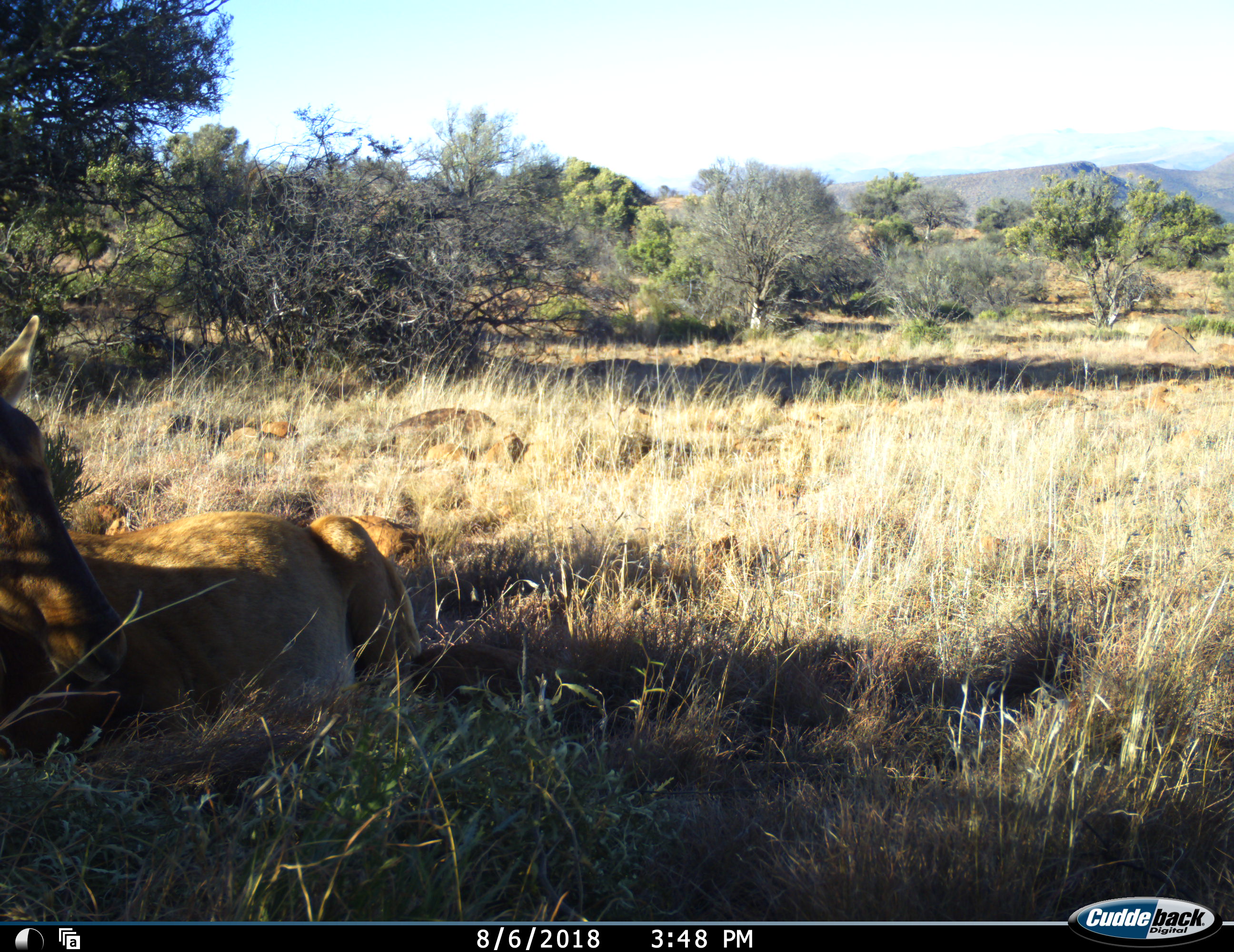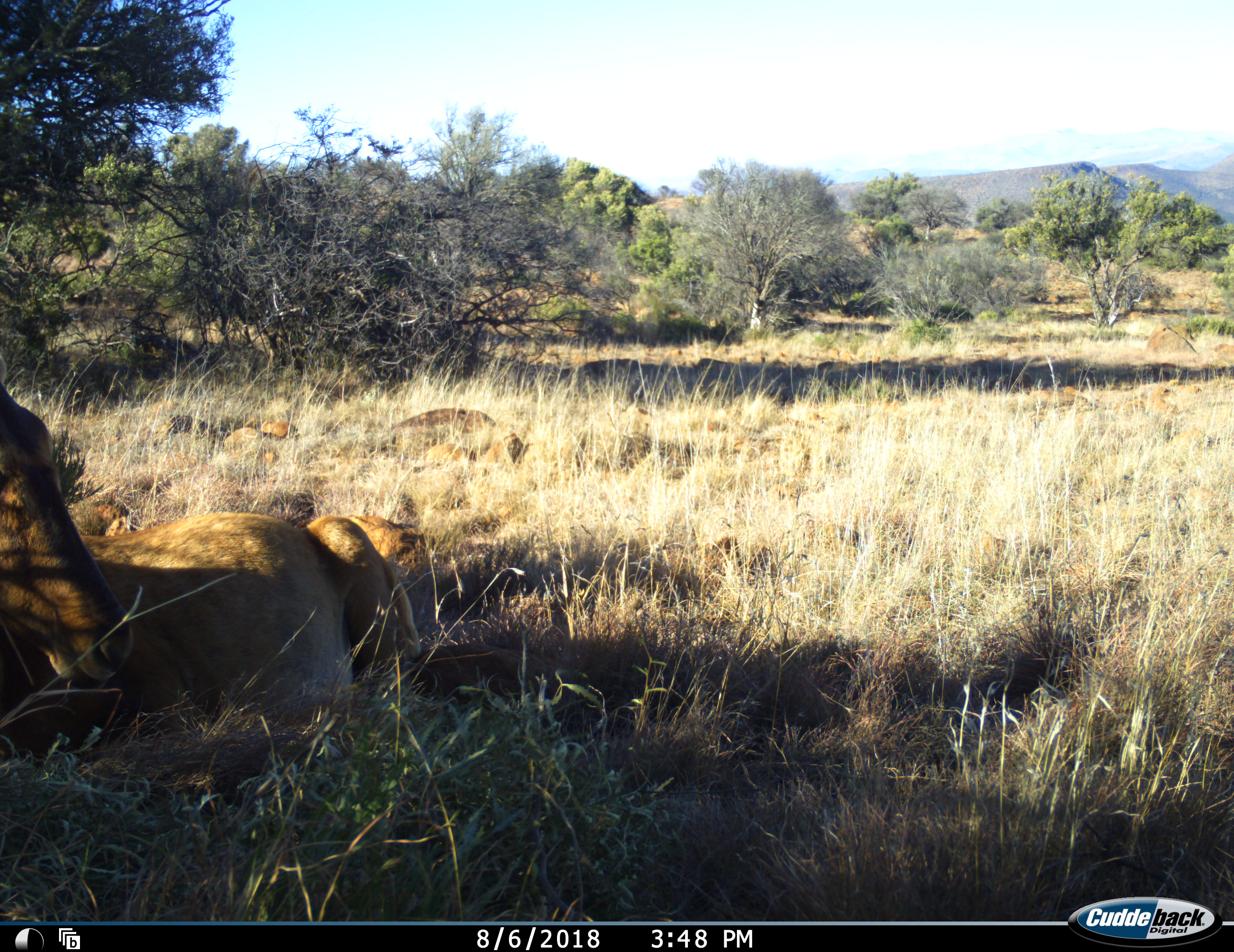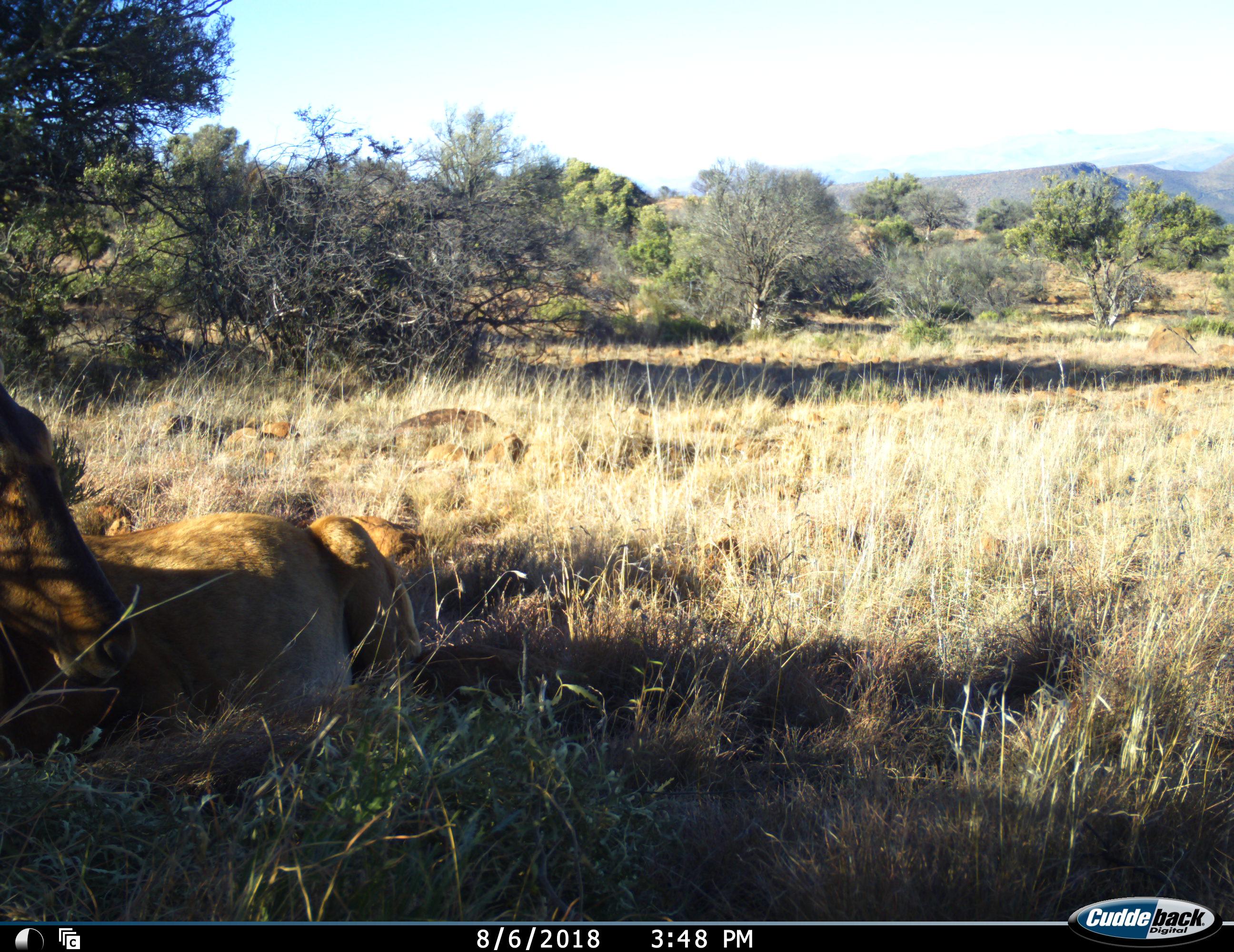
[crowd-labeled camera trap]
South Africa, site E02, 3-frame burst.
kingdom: Animalia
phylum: Chordata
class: Mammalia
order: Artiodactyla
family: Bovidae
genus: Alcelaphus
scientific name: Alcelaphus buselaphus caama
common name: red hartebeest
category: hartebeestred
Hartebeestred (red hartebeest) (Alcelaphus buselaphus caama), count 1. Behavior (volunteer vote fractions): standing 0%, resting 100%, moving 0%, interacting 0%. Young present (vote fraction): 0%. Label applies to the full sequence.